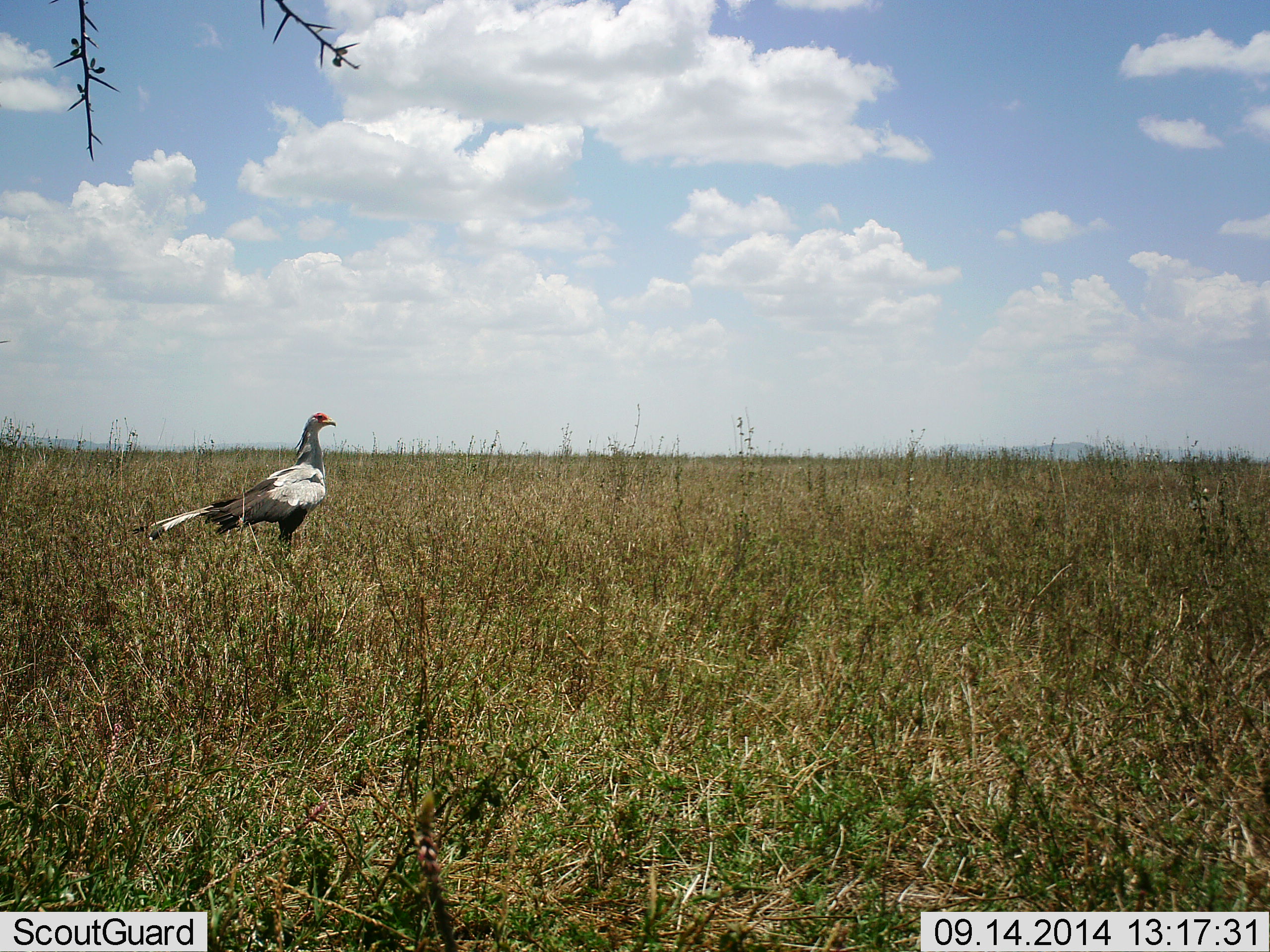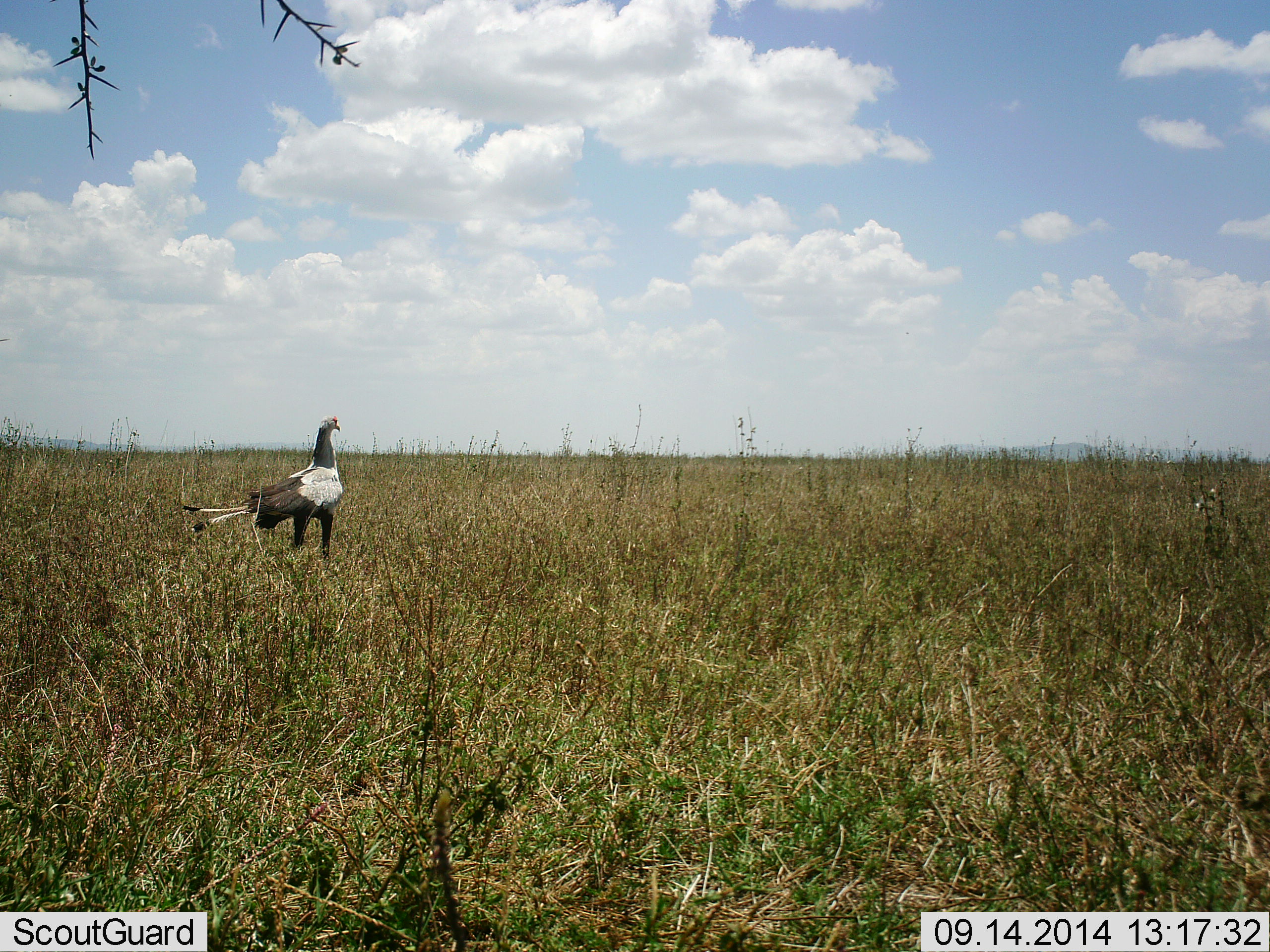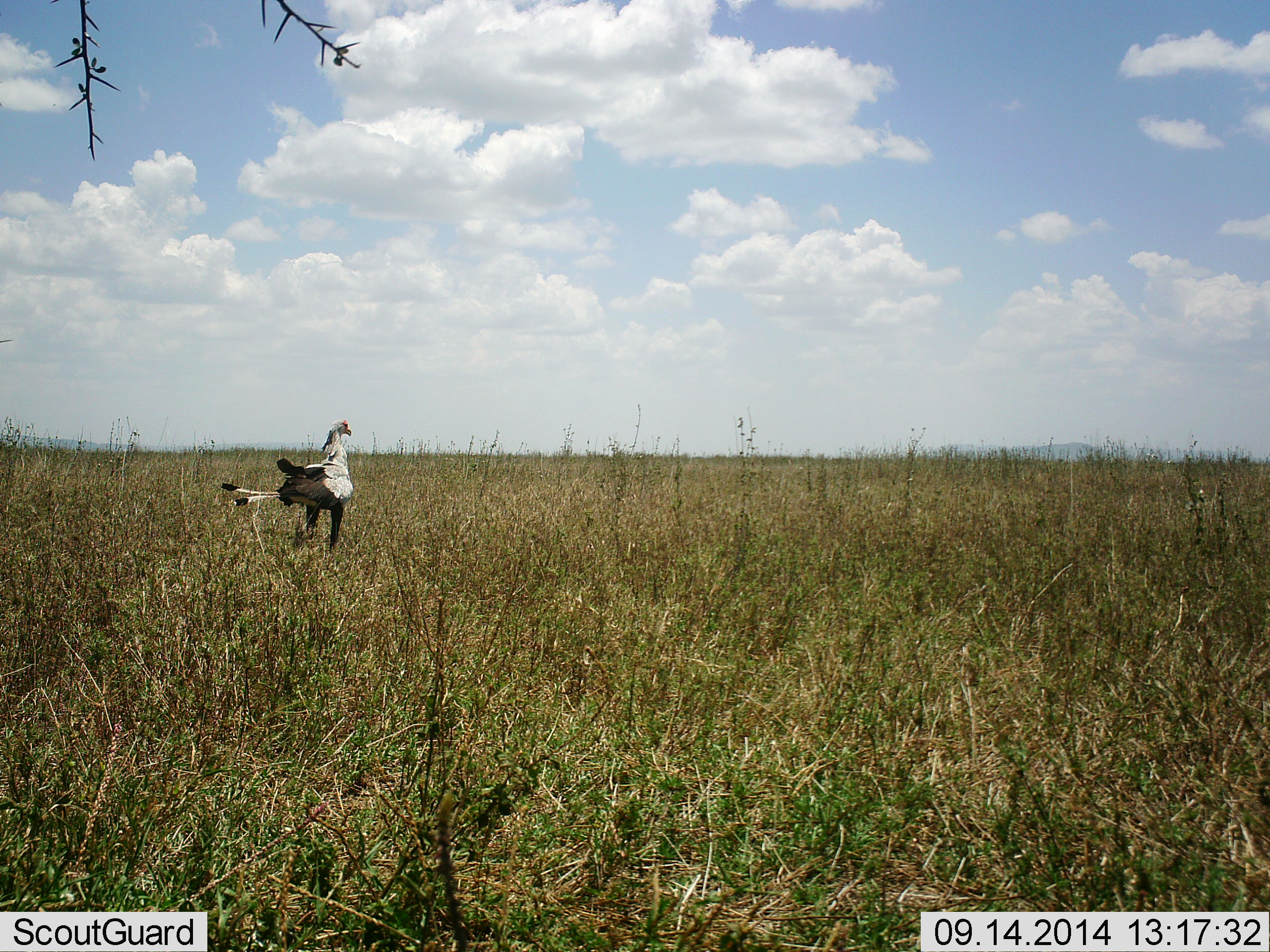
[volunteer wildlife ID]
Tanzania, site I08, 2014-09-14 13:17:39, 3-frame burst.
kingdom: Animalia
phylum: Chordata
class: Aves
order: Accipitriformes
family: Sagittariidae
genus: Sagittarius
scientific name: Sagittarius serpentarius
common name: secretary bird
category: secretarybird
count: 1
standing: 20%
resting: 0%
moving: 80%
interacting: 0%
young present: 0%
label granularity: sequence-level